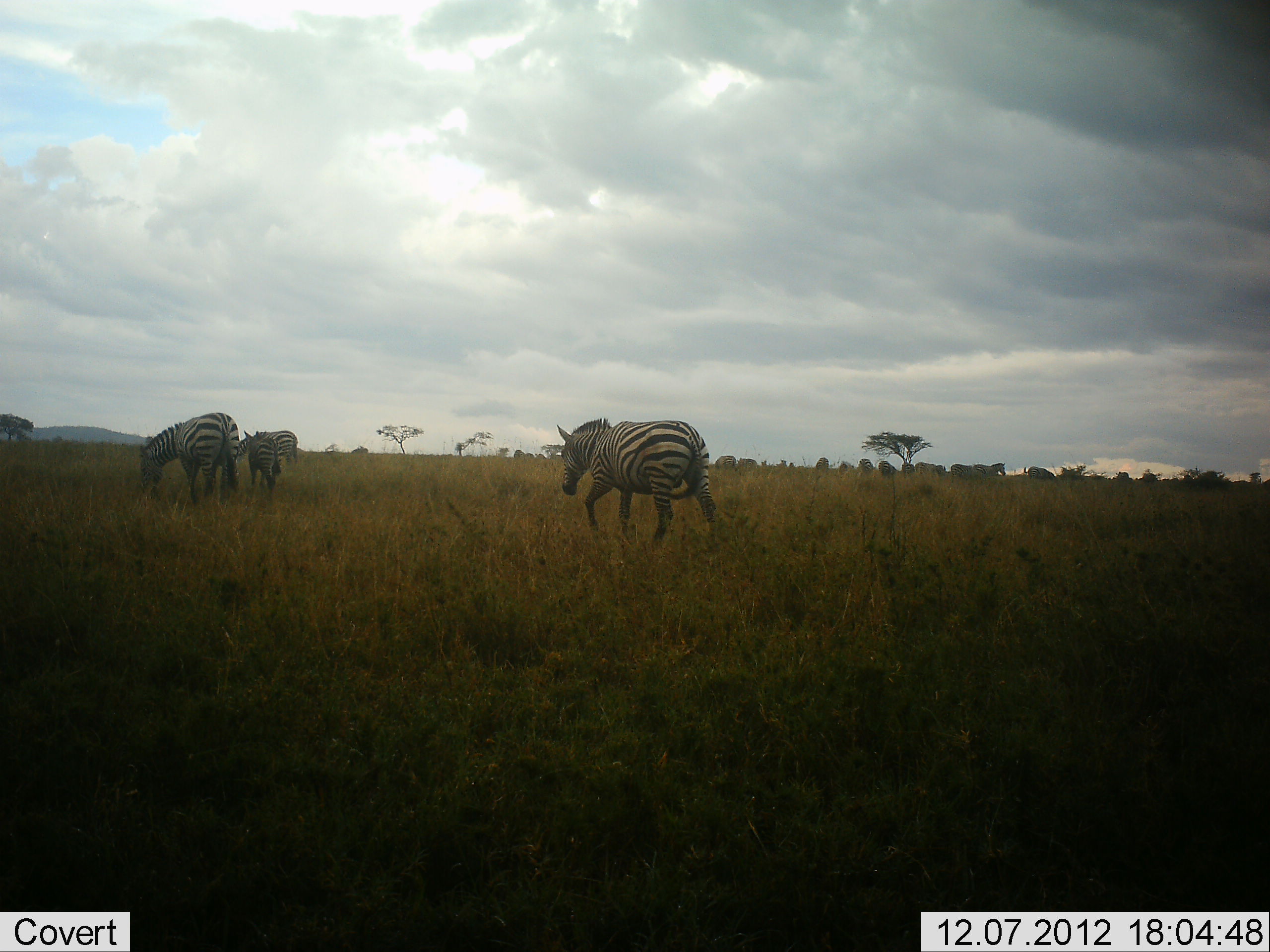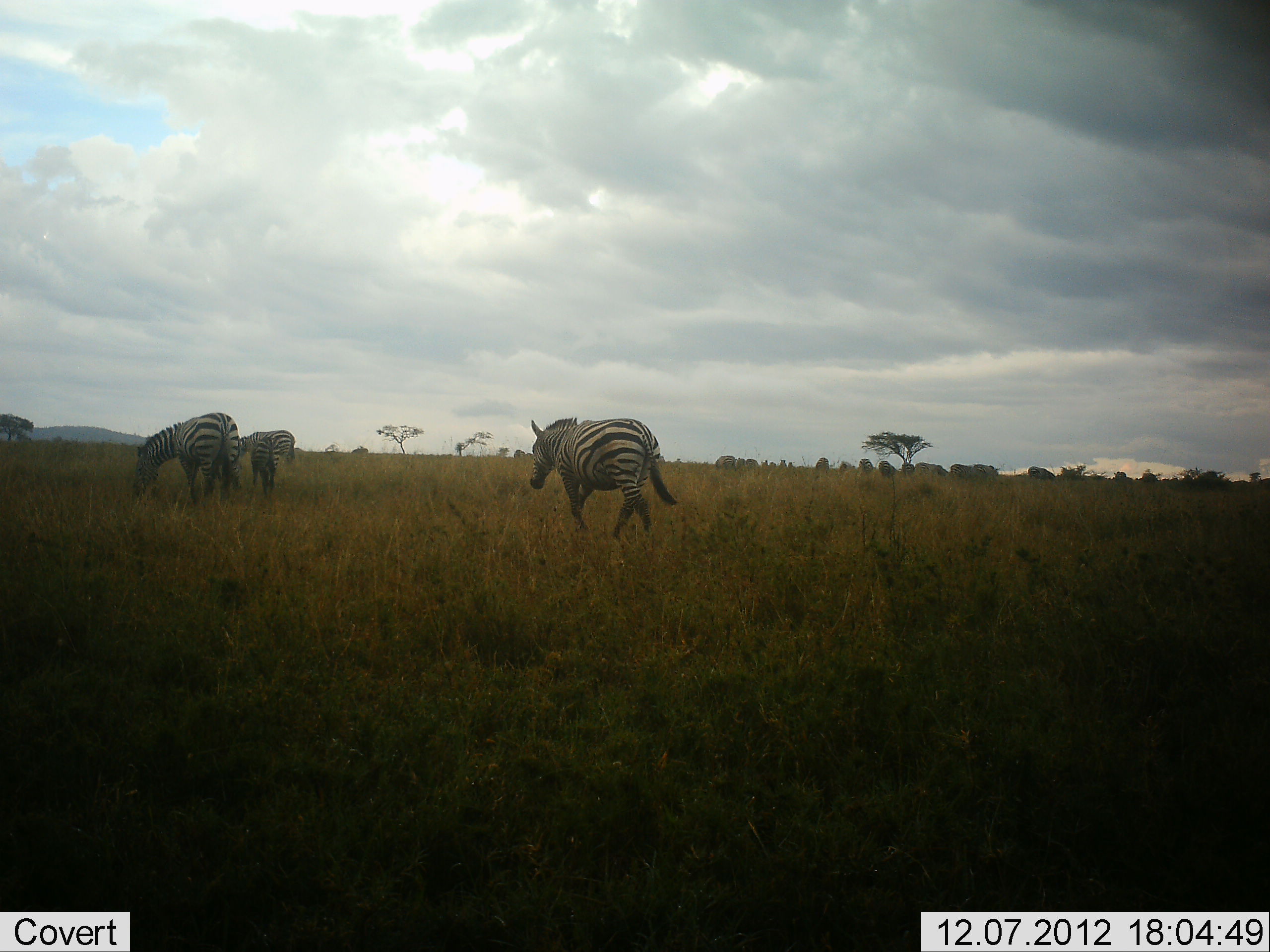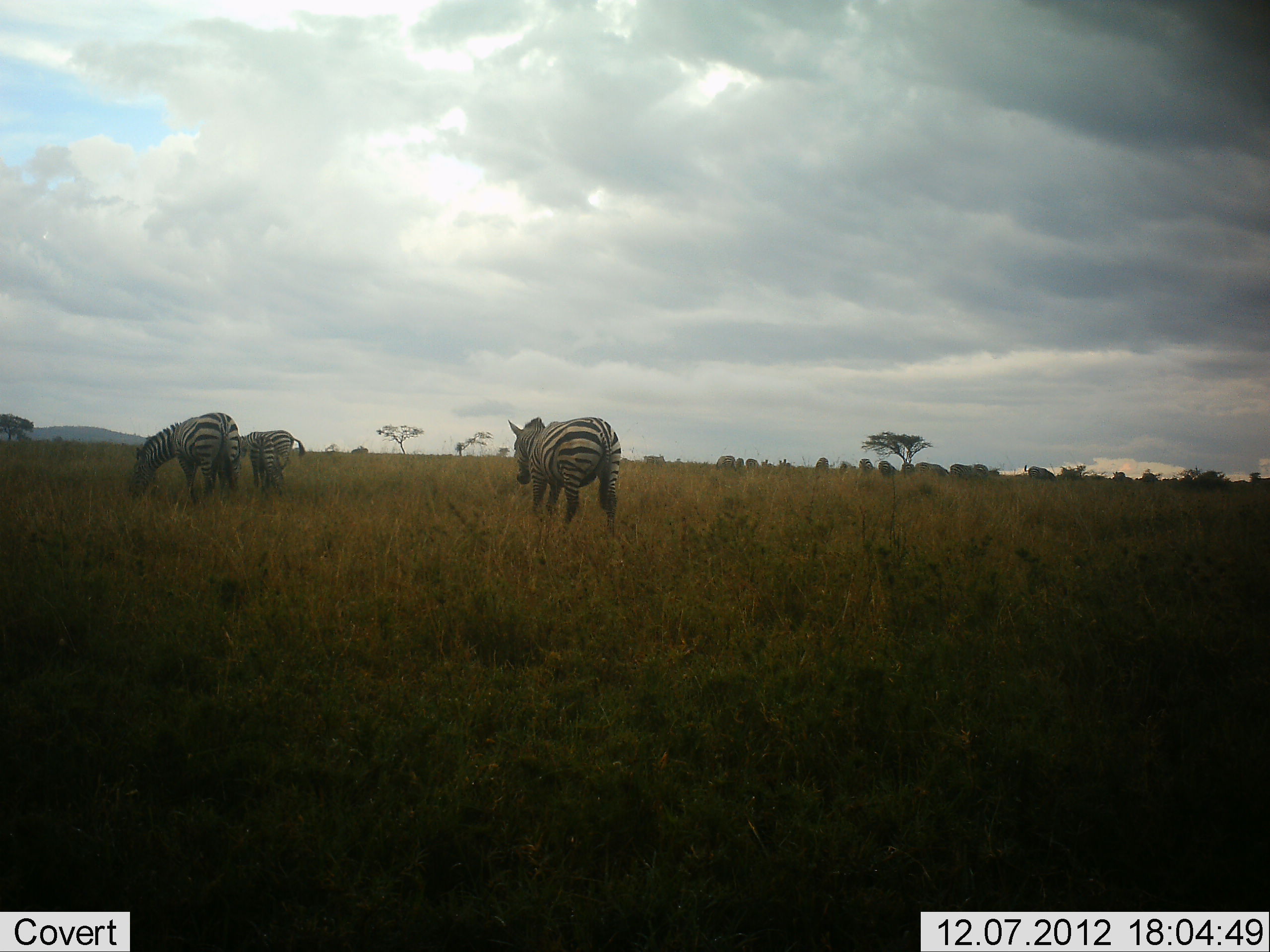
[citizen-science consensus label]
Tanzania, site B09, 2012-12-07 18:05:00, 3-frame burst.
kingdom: Animalia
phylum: Chordata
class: Mammalia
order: Perissodactyla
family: Equidae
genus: Equus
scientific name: Equus quagga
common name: plains zebra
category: zebra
Zebra (plains zebra) (Equus quagga), count 4. Behavior (volunteer vote fractions): standing 45%, resting 0%, moving 100%, interacting 0%. Young present (vote fraction): 18%. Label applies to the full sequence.